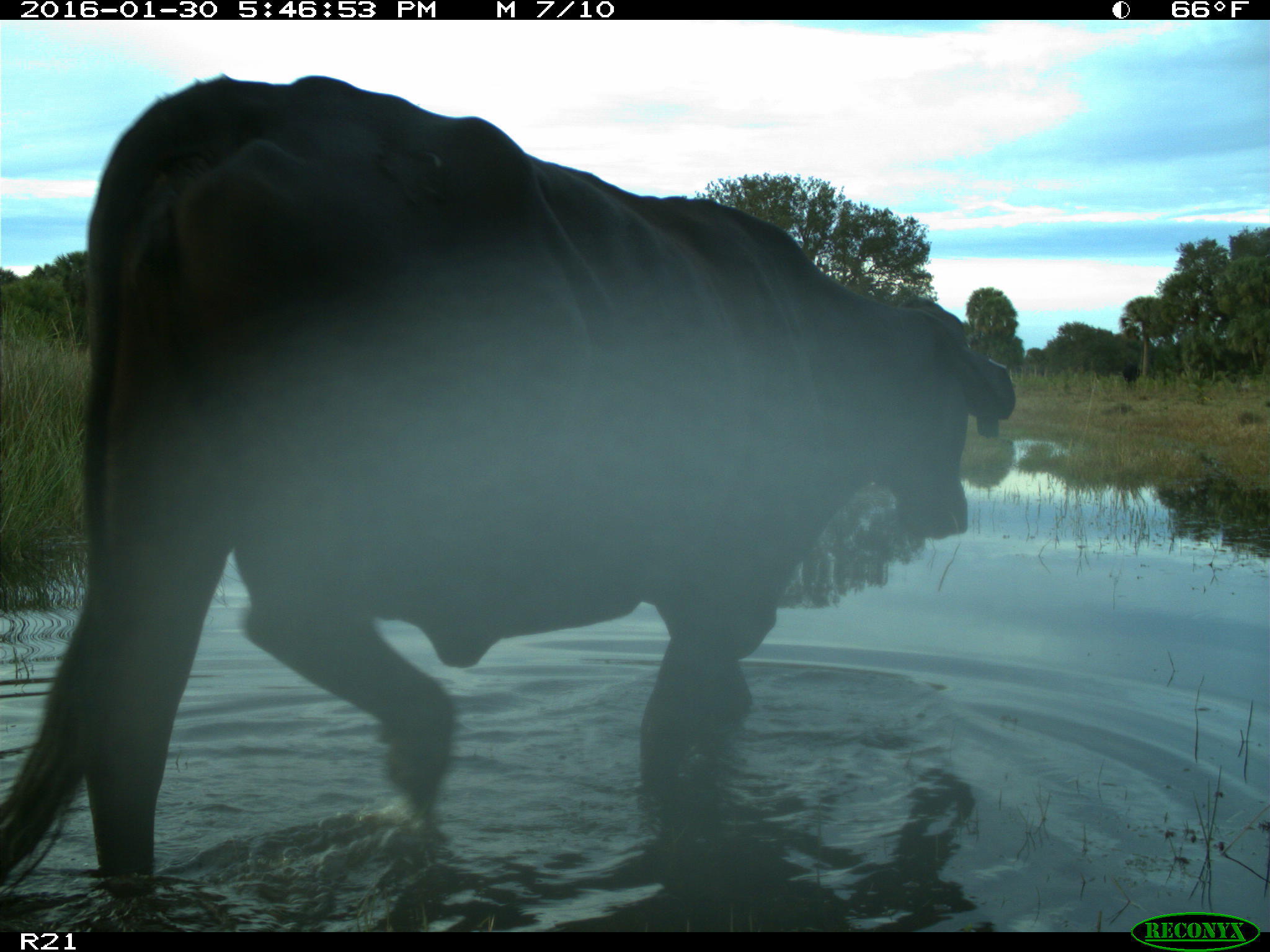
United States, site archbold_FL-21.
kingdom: Animalia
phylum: Chordata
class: Mammalia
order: Artiodactyla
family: Bovidae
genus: Bos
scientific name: Bos taurus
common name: domestic cow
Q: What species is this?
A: Bos taurus (domestic cow).